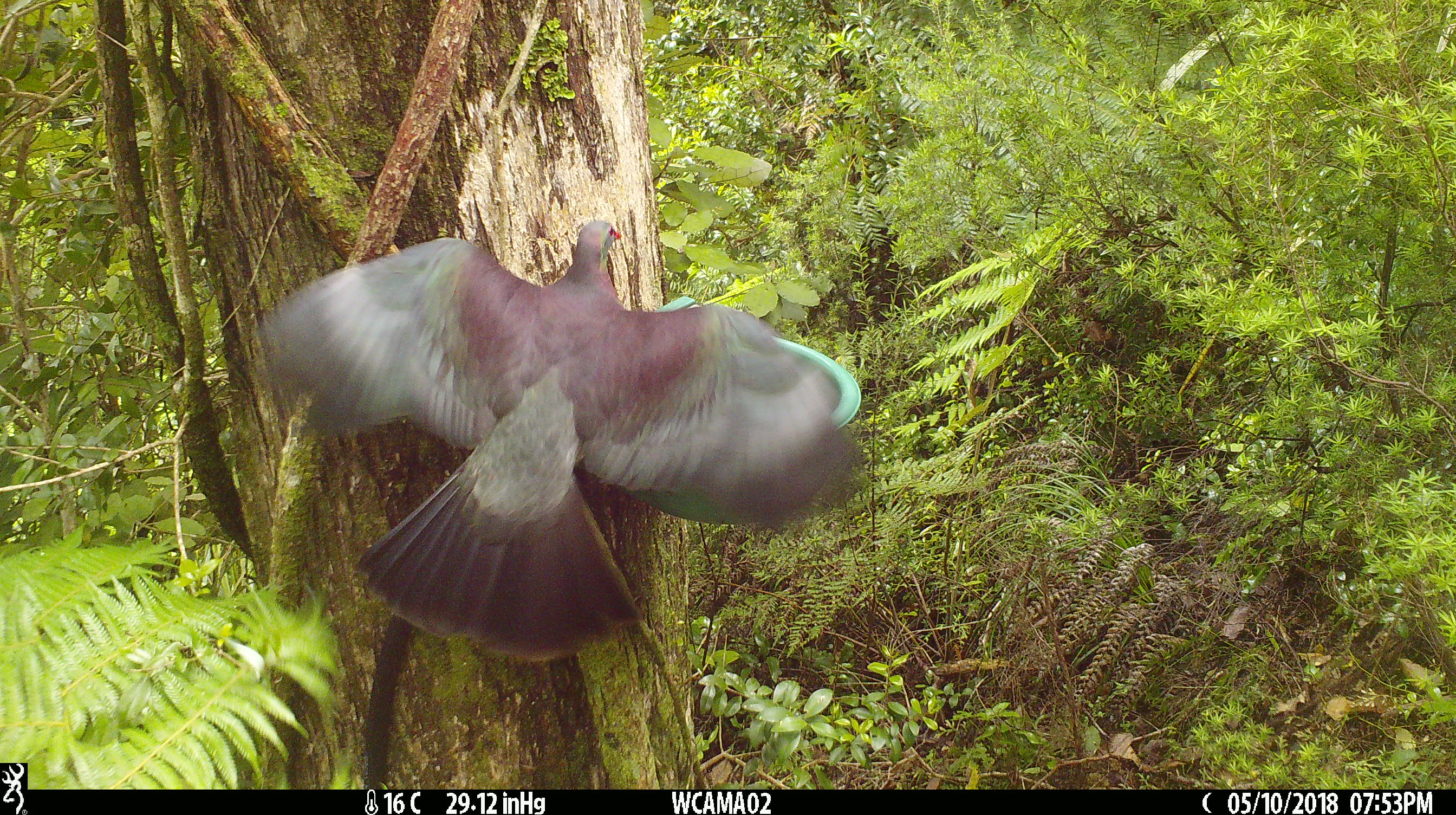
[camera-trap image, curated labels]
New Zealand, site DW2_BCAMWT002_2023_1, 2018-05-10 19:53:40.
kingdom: Animalia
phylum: Chordata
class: Aves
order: Columbiformes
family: Columbidae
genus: Hemiphaga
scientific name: Hemiphaga novaeseelandiae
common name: new zealand pigeon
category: kereru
Kereru (new zealand pigeon) (Hemiphaga novaeseelandiae).